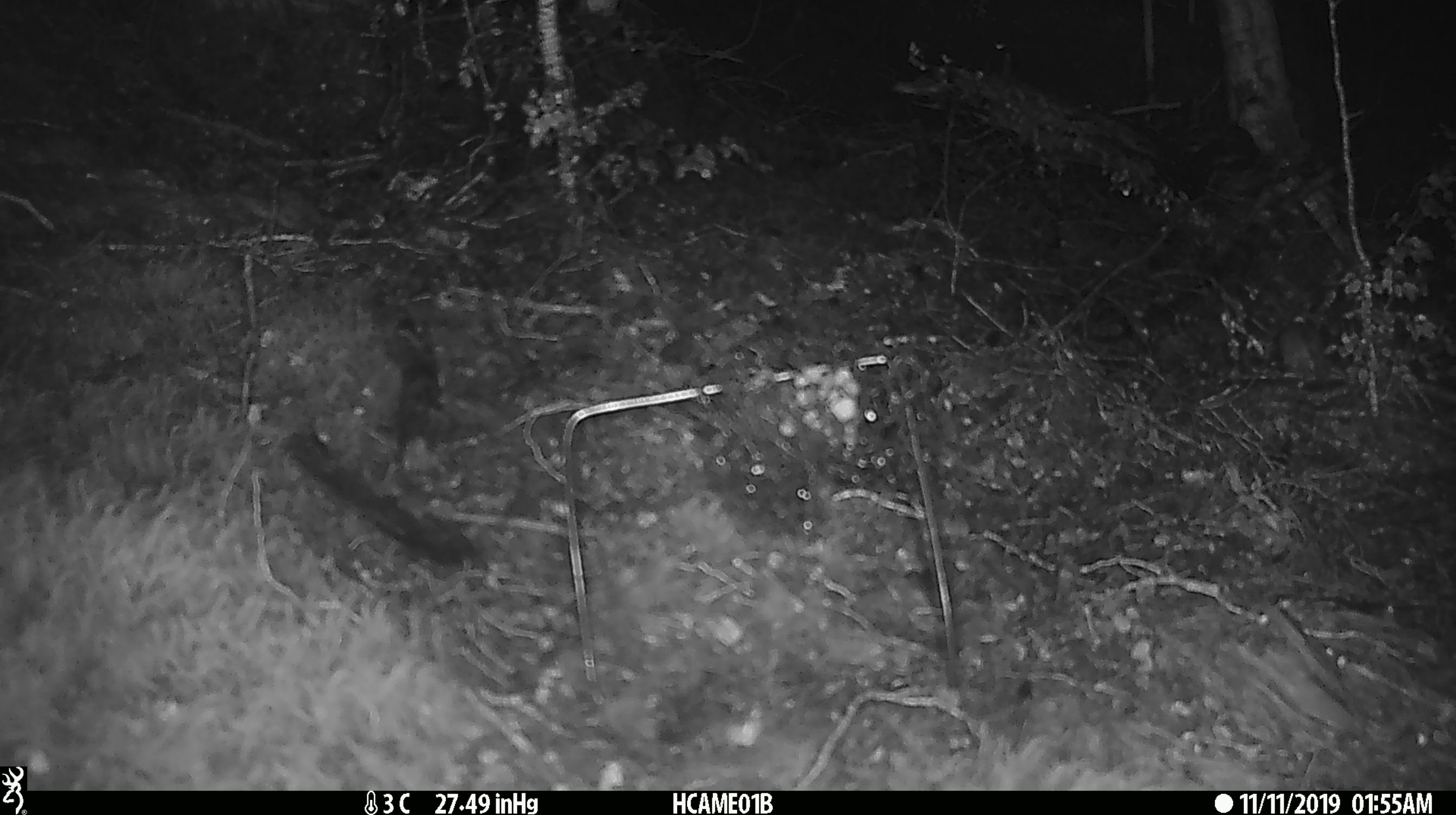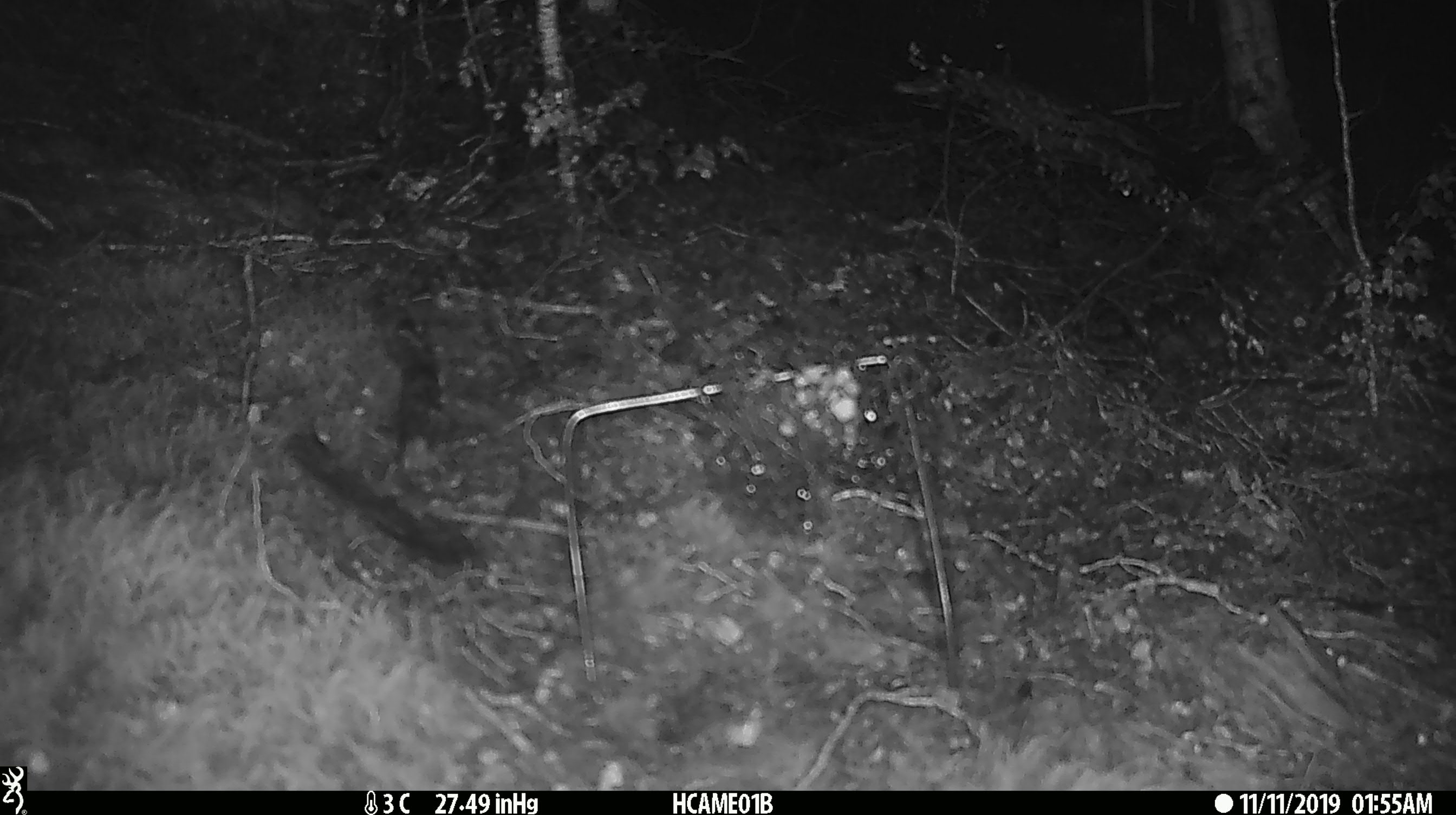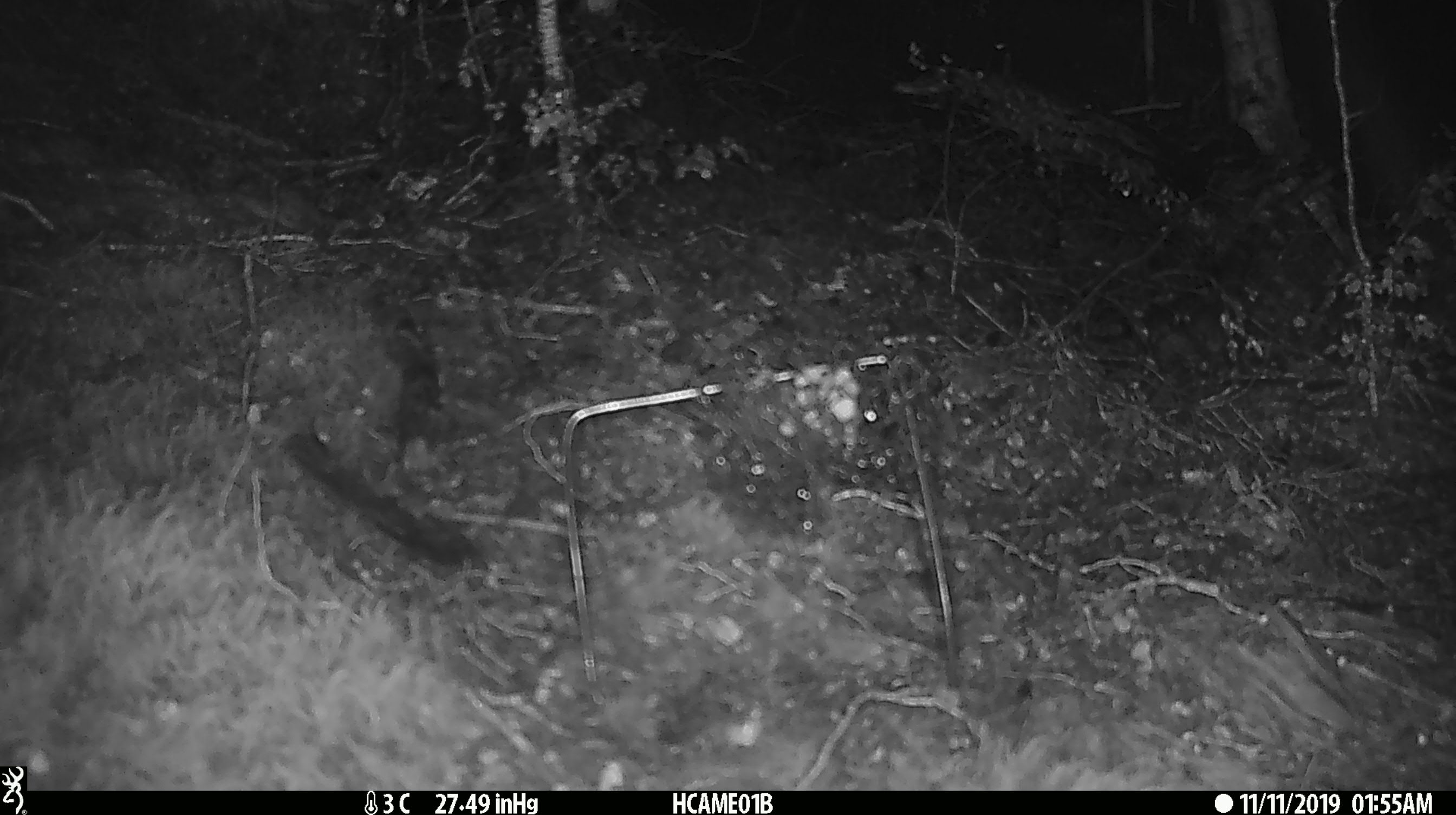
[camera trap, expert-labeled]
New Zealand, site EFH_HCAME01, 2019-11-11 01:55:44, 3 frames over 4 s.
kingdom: Animalia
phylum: Chordata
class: Mammalia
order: Rodentia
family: Muridae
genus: Mus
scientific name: Mus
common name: mouse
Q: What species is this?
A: Mouse (Mus).